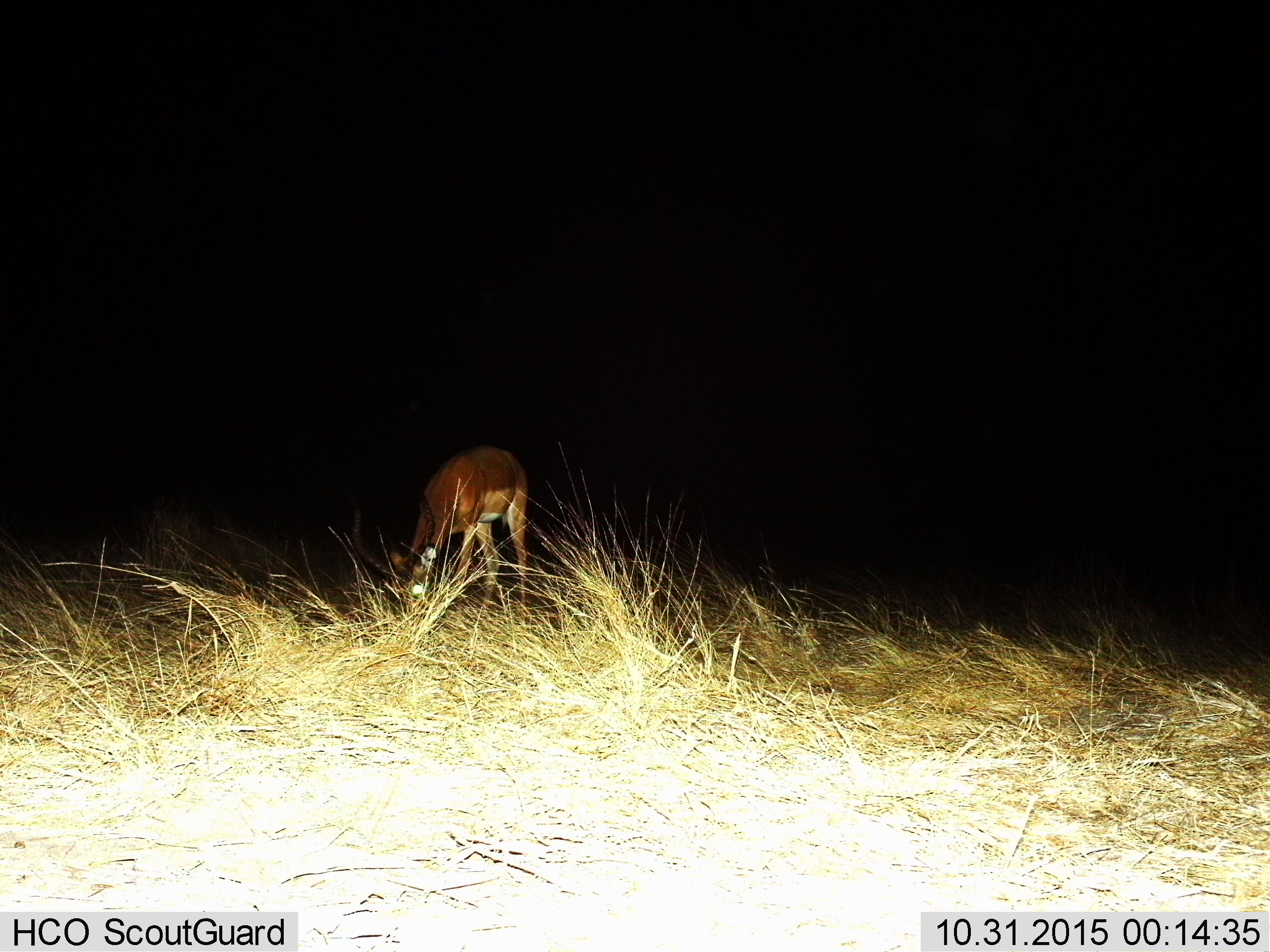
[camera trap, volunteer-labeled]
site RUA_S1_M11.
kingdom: Animalia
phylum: Chordata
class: Mammalia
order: Artiodactyla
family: Bovidae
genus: Aepyceros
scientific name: Aepyceros melampus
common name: impala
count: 1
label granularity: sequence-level